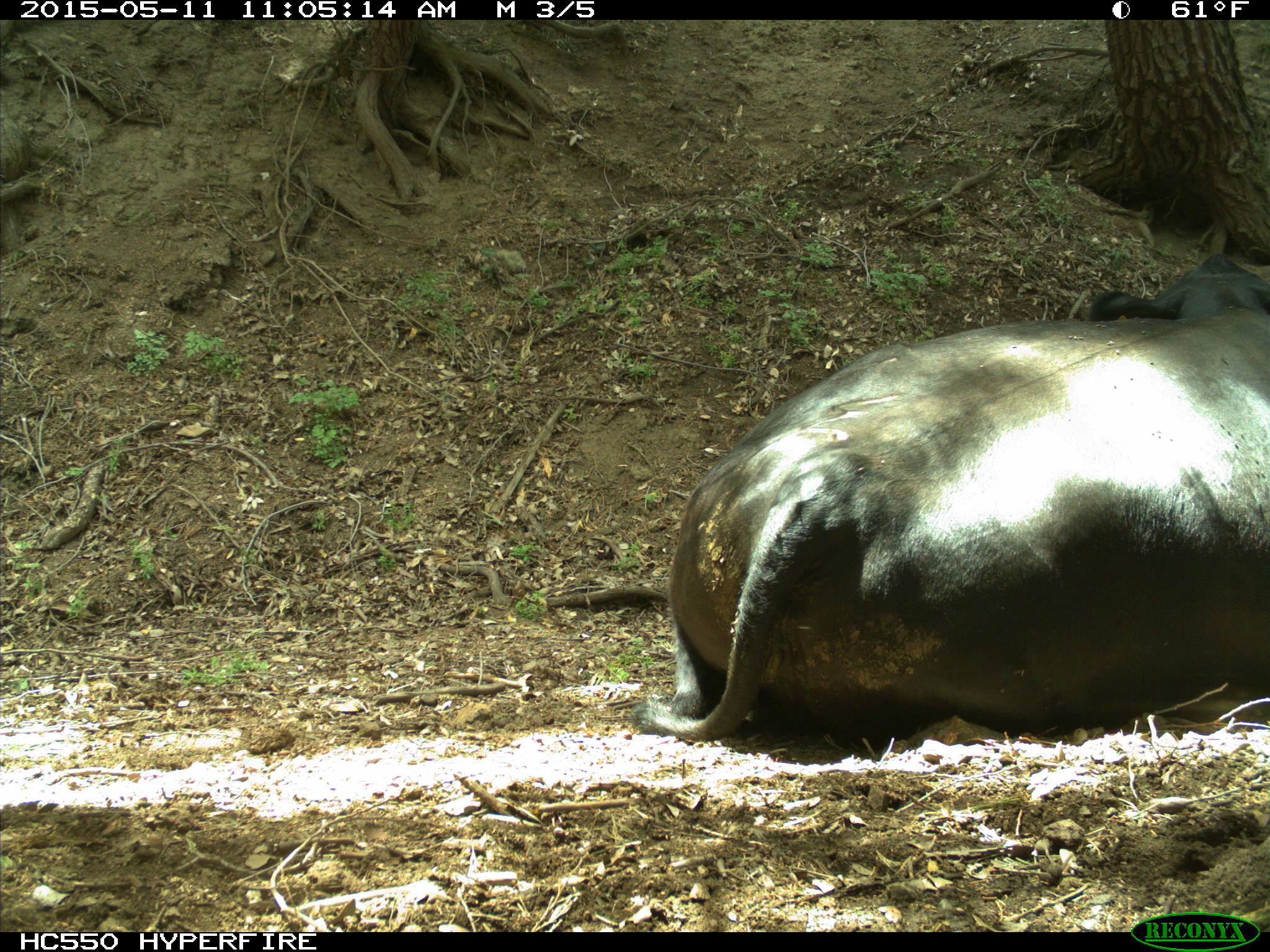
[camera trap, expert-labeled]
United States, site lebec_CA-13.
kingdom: Animalia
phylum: Chordata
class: Mammalia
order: Artiodactyla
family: Bovidae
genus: Bos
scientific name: Bos taurus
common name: domestic cow